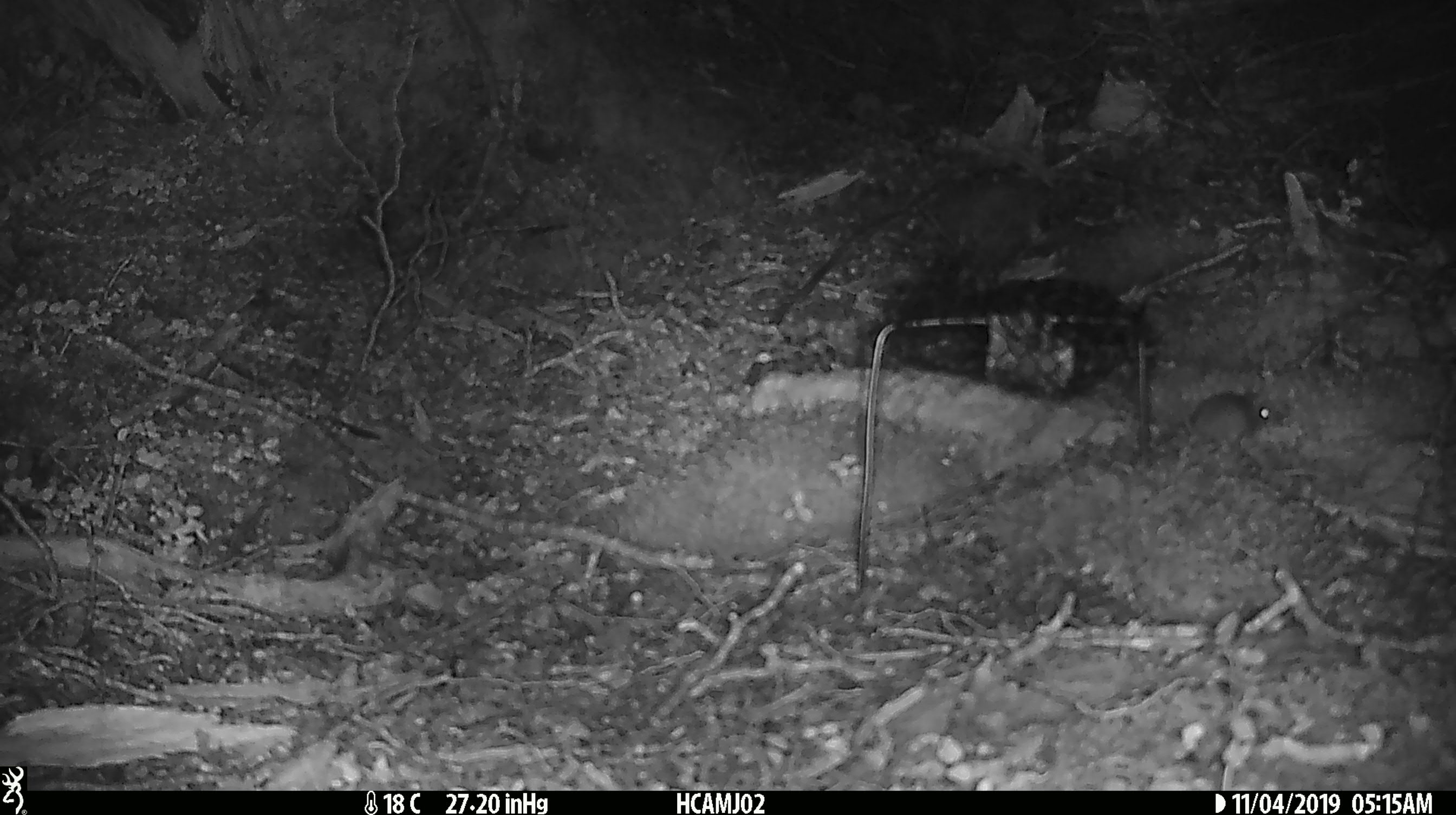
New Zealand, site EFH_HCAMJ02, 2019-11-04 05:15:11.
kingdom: Animalia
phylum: Chordata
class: Mammalia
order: Rodentia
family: Muridae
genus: Mus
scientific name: Mus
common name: mouse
Mouse (Mus).